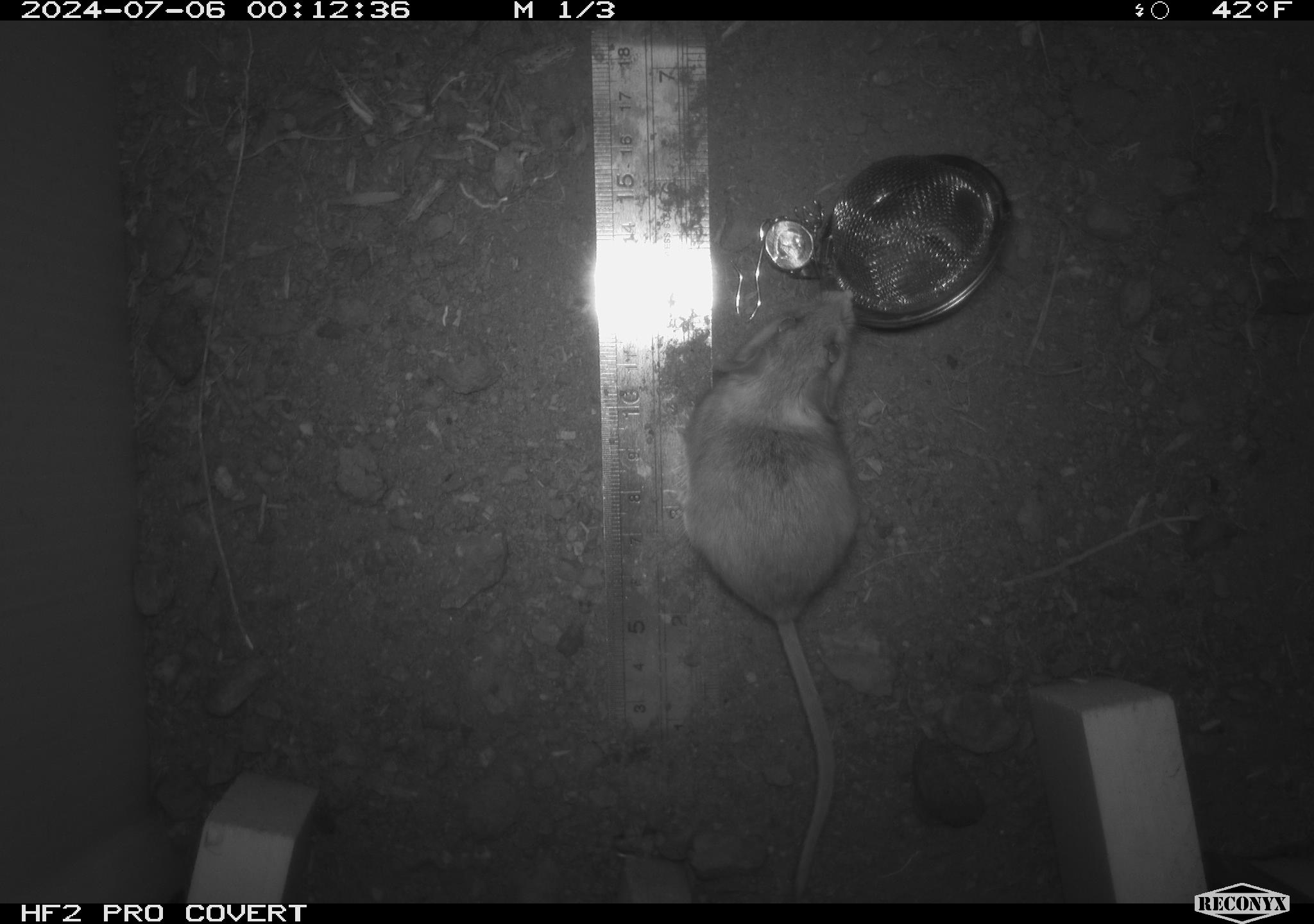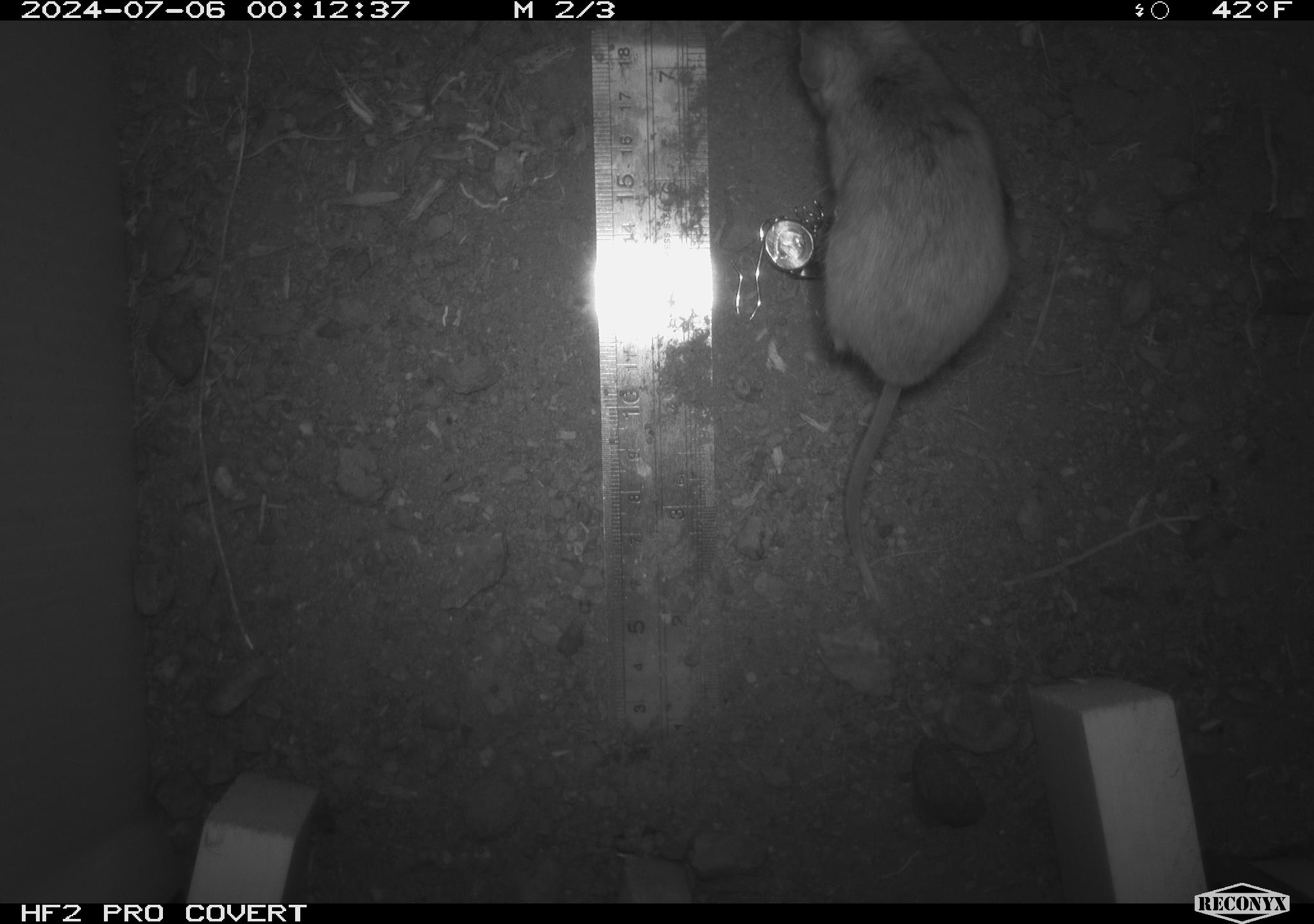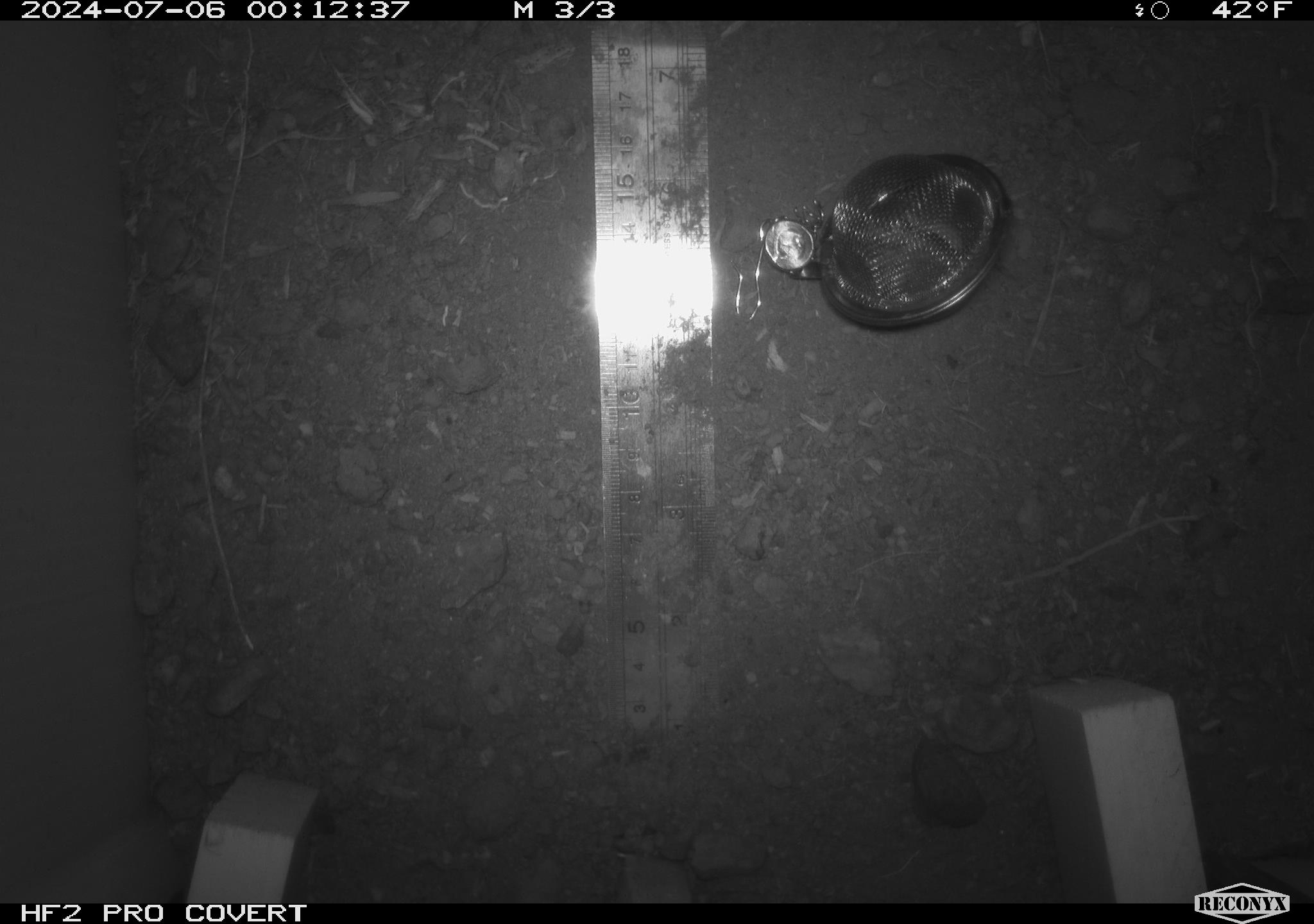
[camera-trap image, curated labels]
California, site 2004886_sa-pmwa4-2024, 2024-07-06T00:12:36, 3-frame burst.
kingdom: Animalia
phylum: Chordata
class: Mammalia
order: Rodentia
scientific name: Rodentia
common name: mouse species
Mouse species (Rodentia).